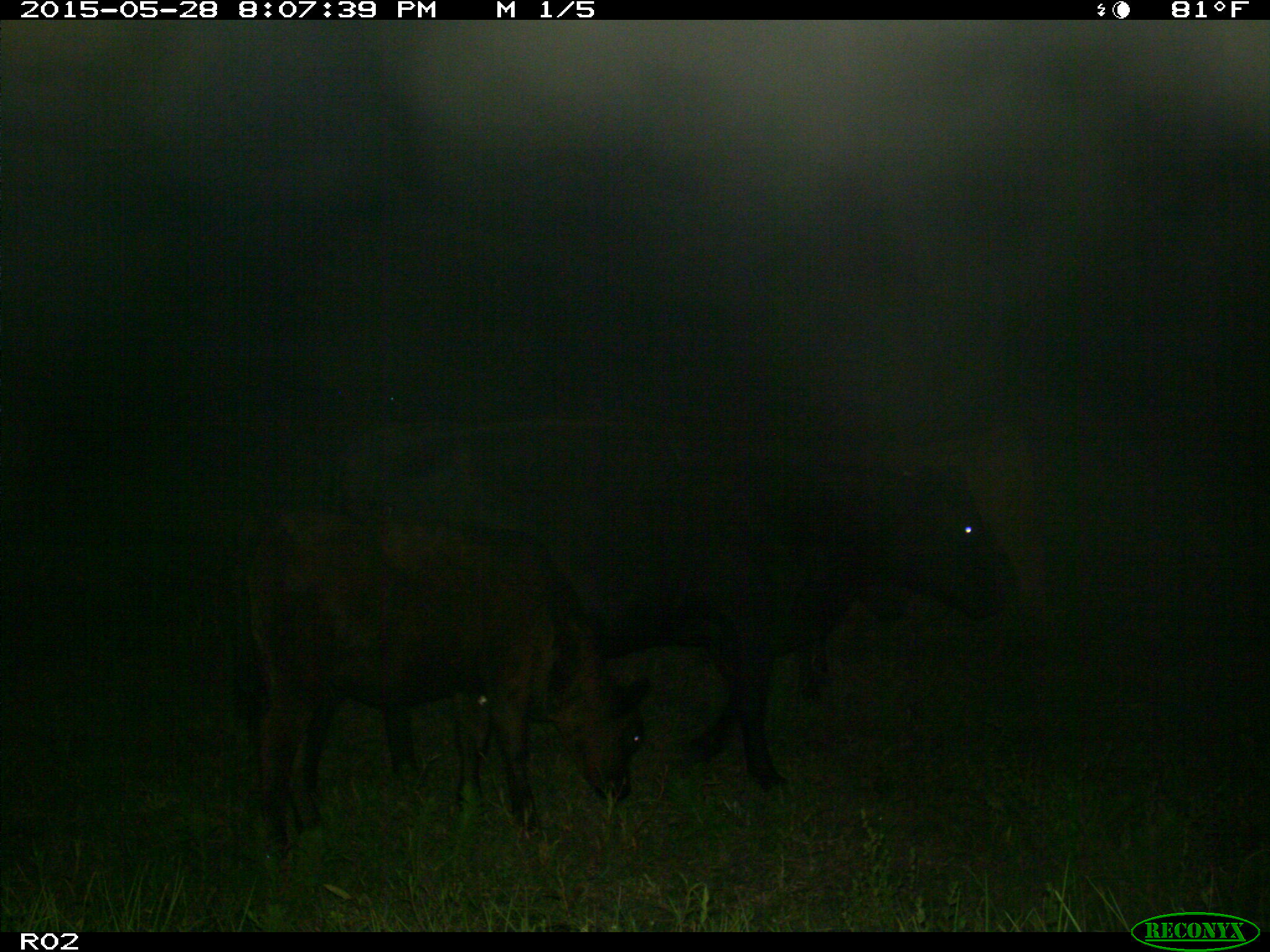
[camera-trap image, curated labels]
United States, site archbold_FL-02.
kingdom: Animalia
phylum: Chordata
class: Mammalia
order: Artiodactyla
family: Bovidae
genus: Bos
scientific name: Bos taurus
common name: domestic cow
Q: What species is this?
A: Bos taurus (domestic cow).